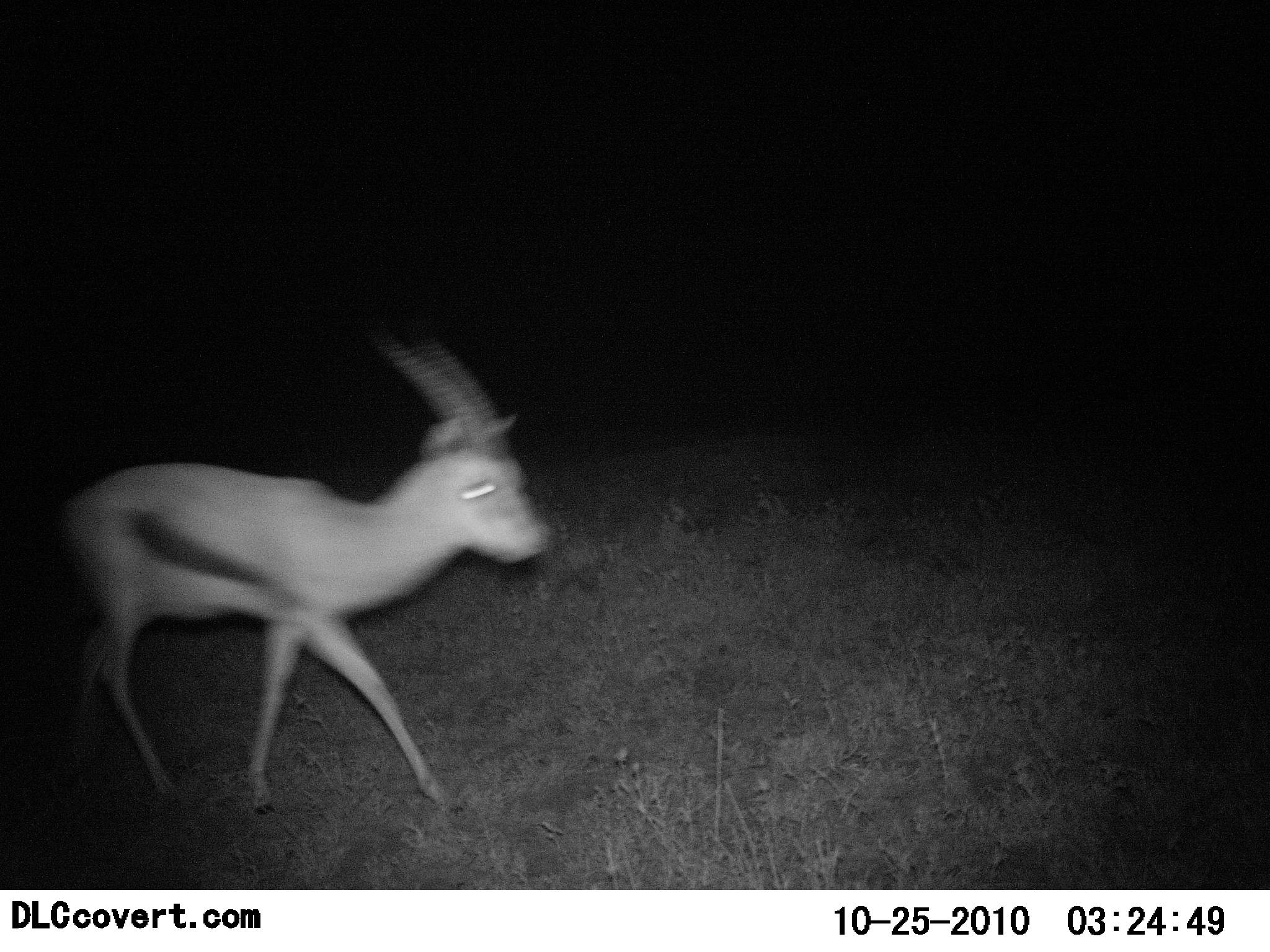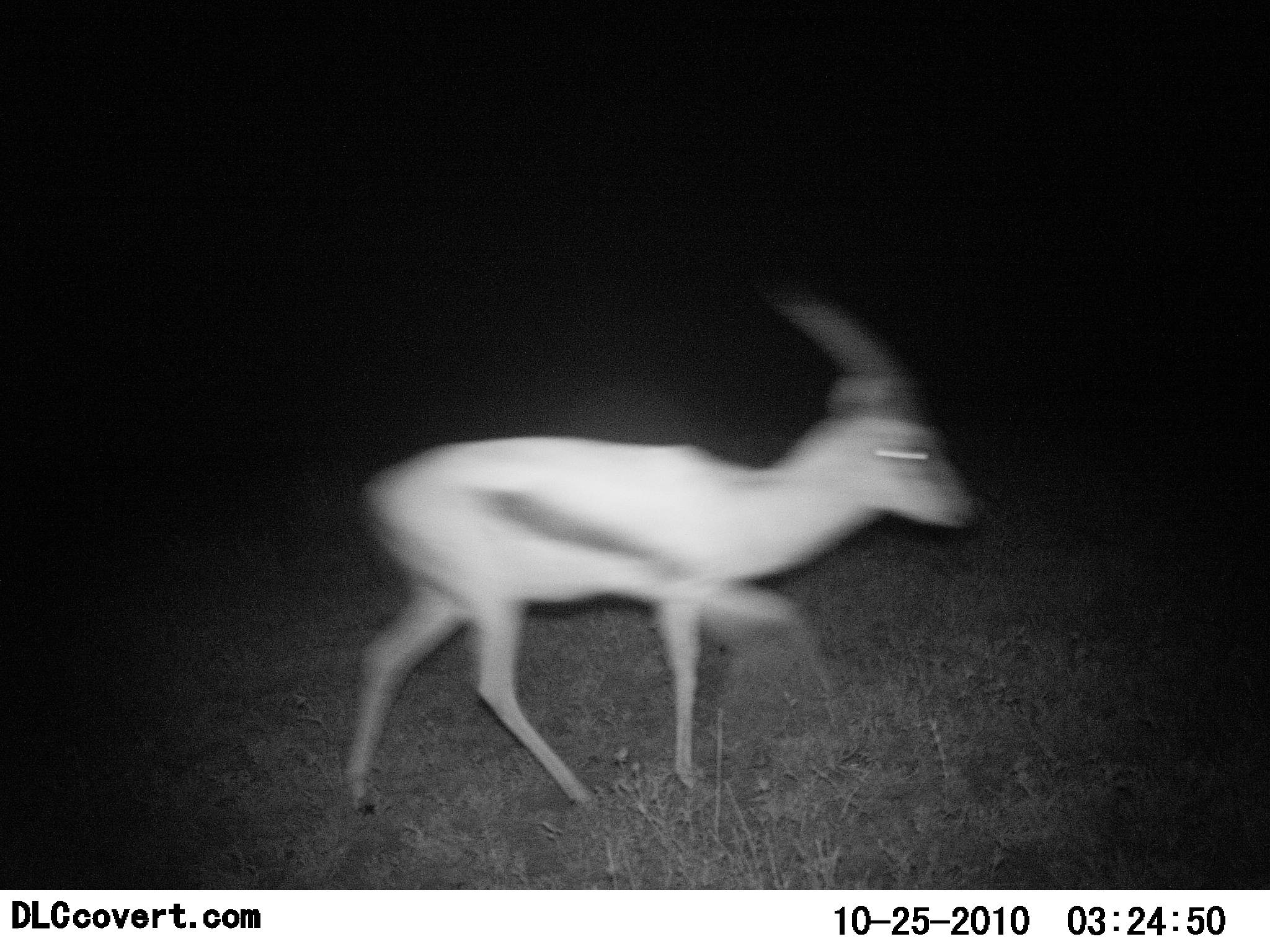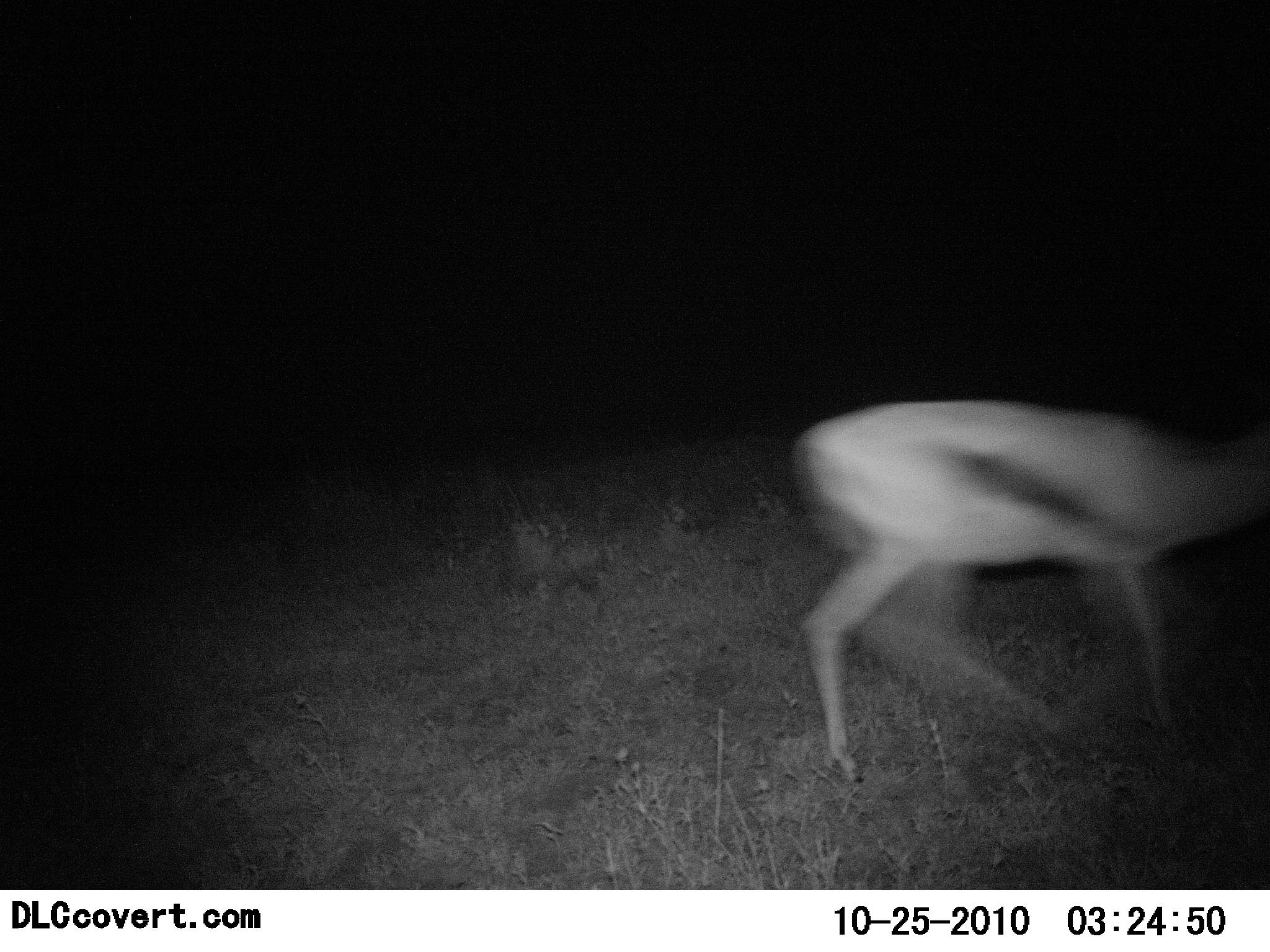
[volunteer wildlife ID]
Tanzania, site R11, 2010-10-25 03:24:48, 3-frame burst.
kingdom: Animalia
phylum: Chordata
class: Mammalia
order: Artiodactyla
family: Bovidae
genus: Eudorcas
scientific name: Eudorcas thomsonii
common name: thomson's gazelle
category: gazellethomsons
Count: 1.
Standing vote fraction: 0%.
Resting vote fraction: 0%.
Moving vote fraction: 100%.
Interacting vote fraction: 0%.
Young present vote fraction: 0%.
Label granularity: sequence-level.